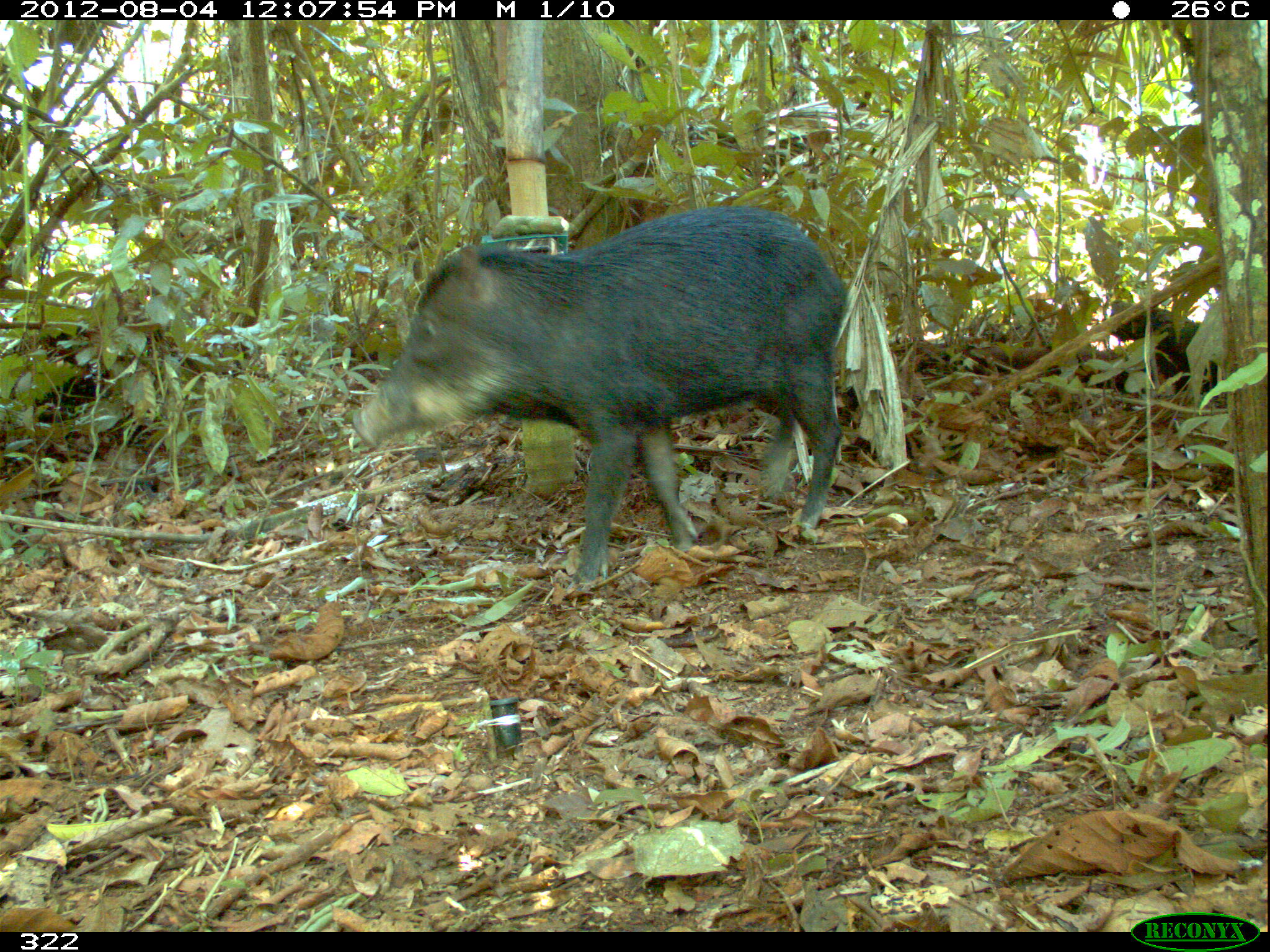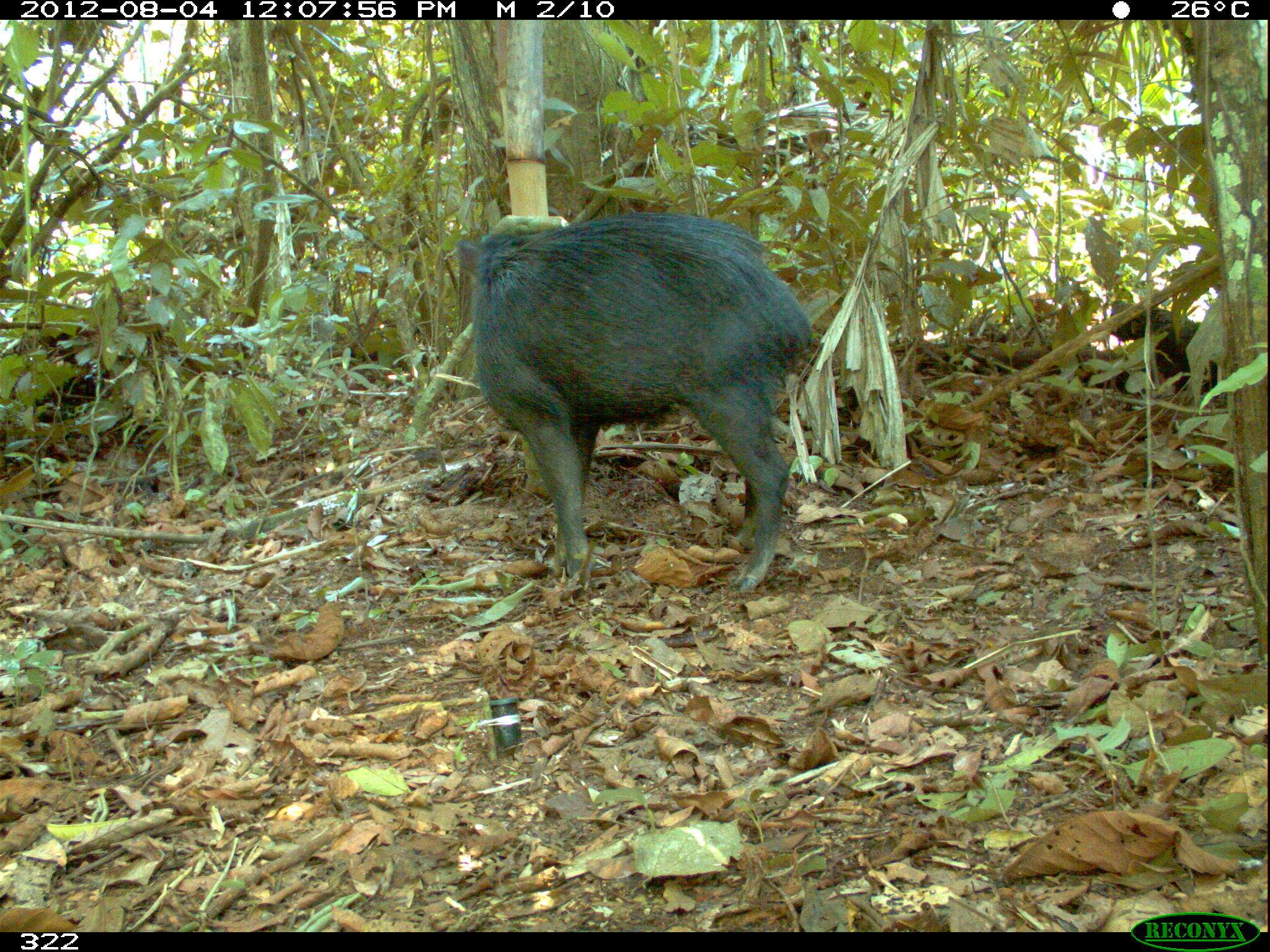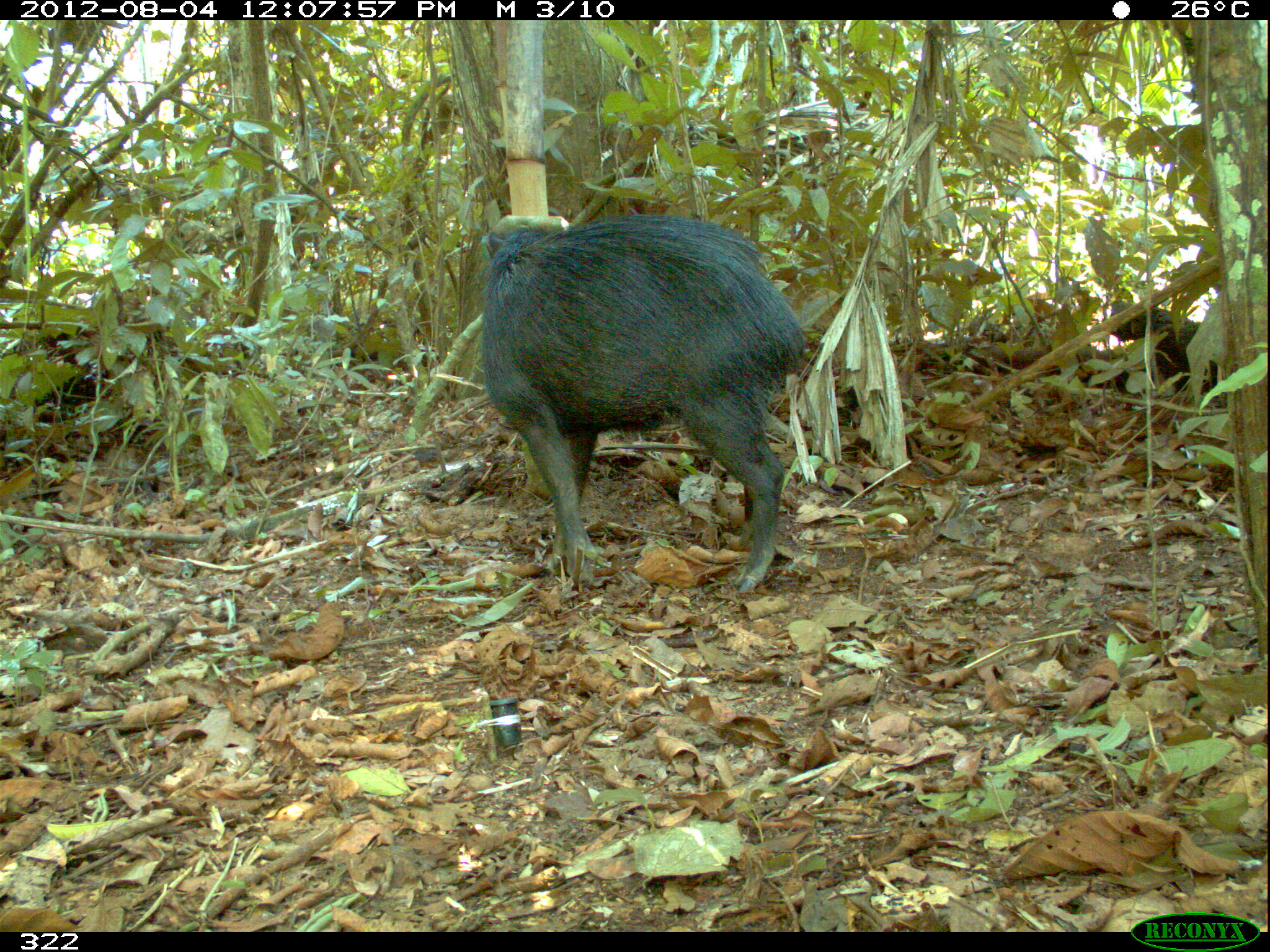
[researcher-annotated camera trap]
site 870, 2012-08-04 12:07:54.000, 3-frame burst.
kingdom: Animalia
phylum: Chordata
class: Mammalia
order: Artiodactyla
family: Tayassuidae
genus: Tayassu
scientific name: Tayassu pecari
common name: white-lipped peccary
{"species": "Tayassu pecari (white-lipped peccary)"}